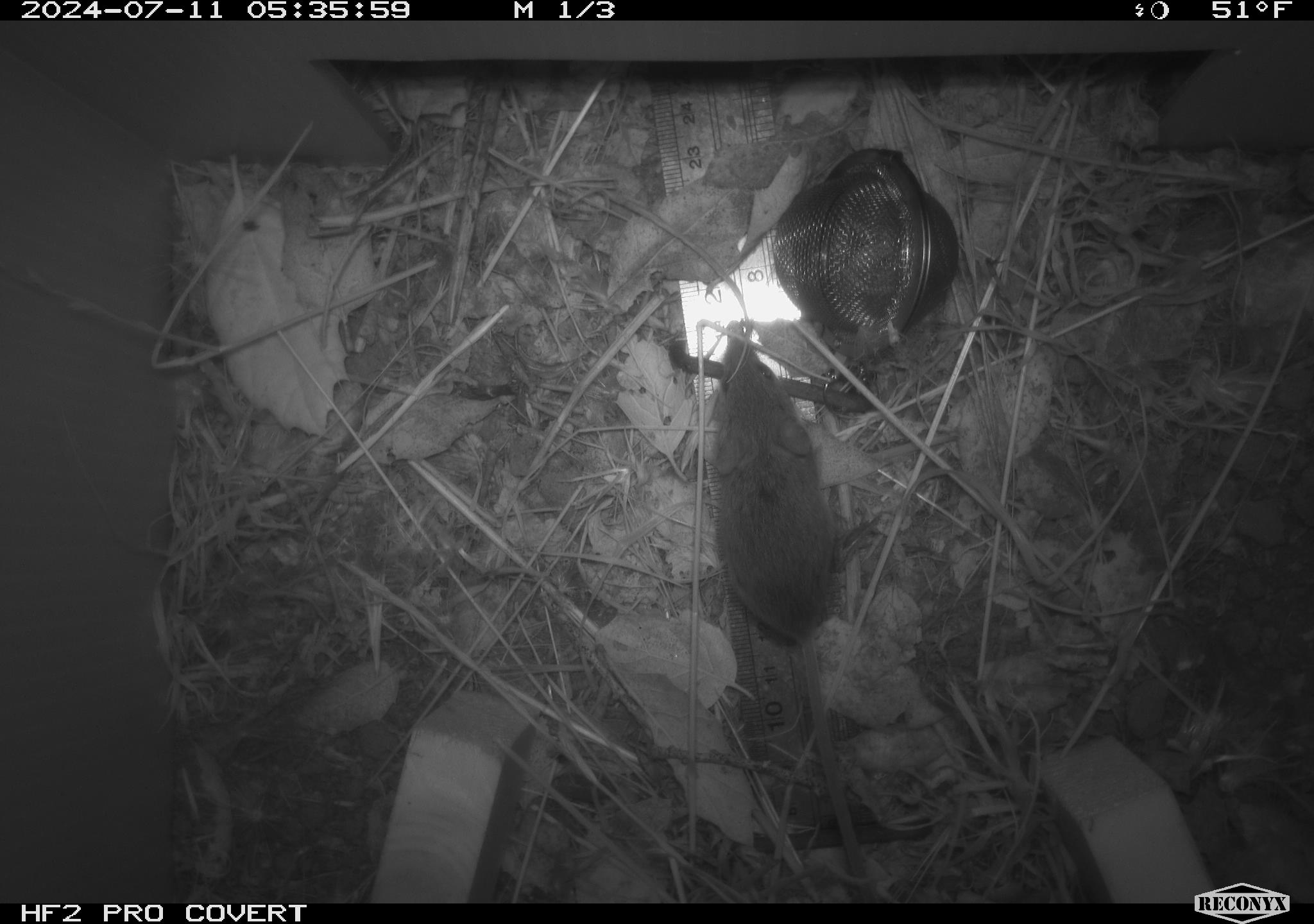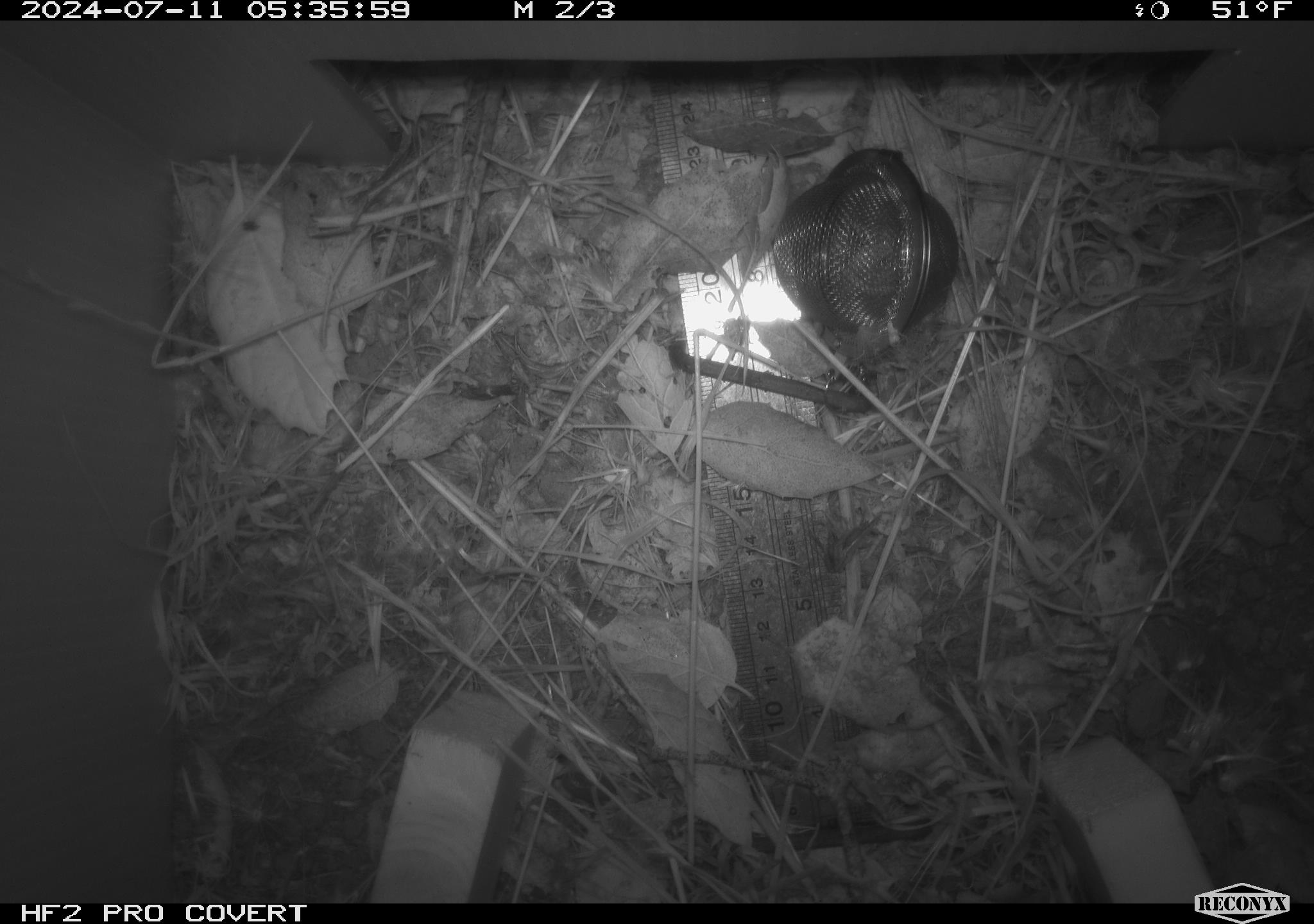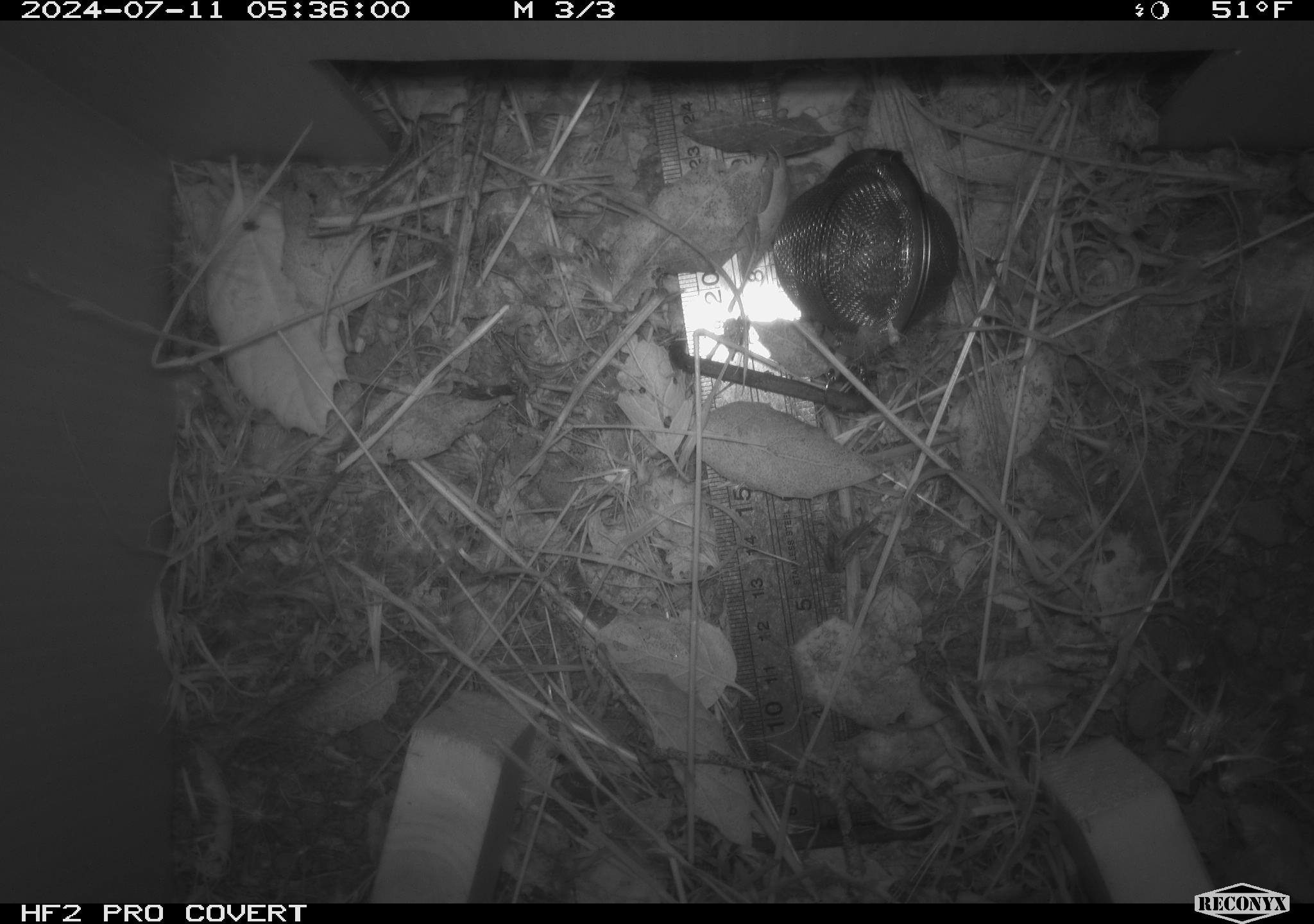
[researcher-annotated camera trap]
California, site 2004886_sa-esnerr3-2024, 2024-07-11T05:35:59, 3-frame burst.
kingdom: Animalia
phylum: Chordata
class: Mammalia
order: Rodentia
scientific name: Rodentia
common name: rodent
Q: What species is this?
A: Rodent (Rodentia).